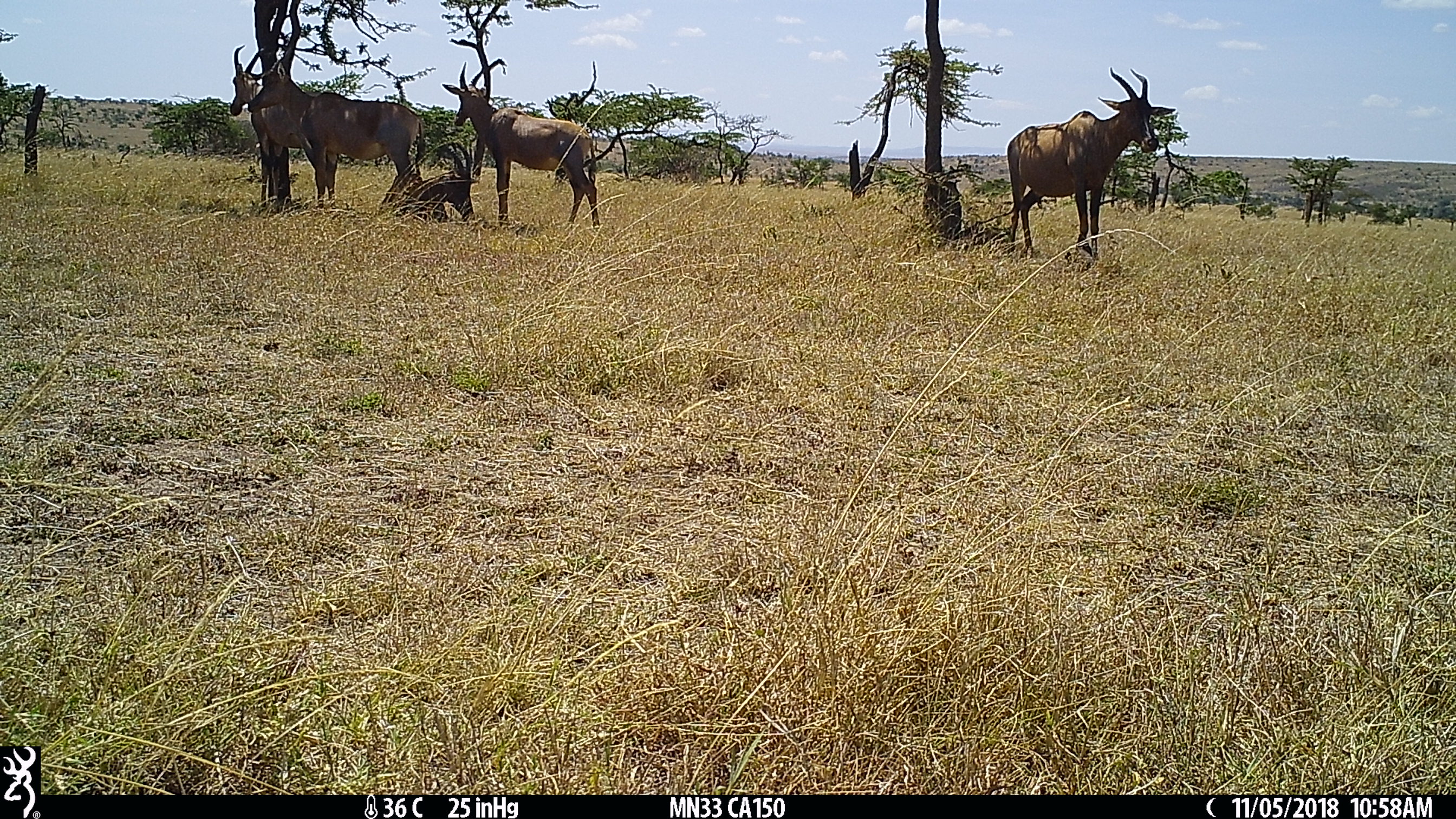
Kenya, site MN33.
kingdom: Animalia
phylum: Chordata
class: Mammalia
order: Artiodactyla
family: Bovidae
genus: Damaliscus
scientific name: Damaliscus lunatus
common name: topi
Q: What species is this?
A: Topi (Damaliscus lunatus).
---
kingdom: Animalia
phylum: Chordata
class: Mammalia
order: Artiodactyla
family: Giraffidae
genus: Giraffa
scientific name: Giraffa camelopardalis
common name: northern giraffe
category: giraffe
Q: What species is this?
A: Giraffe (northern giraffe) (Giraffa camelopardalis).